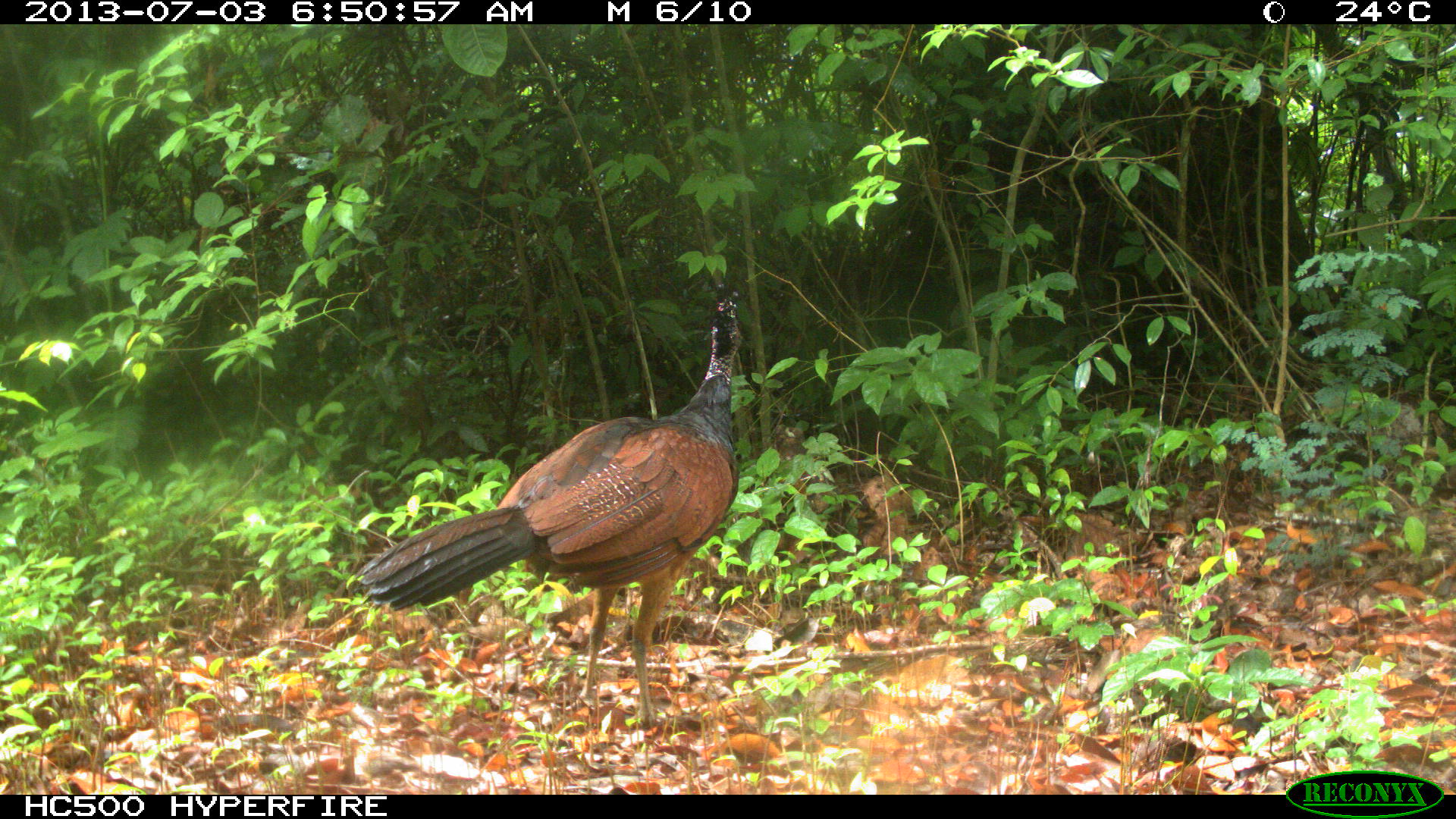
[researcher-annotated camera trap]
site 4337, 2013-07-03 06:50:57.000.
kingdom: Animalia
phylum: Chordata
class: Aves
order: Galliformes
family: Cracidae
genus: Crax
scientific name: Crax rubra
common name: great curassow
Crax rubra (great curassow), count 1, sex female.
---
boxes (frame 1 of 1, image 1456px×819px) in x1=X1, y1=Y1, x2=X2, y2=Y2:
crax rubra: x1=355, y1=288, x2=740, y2=730